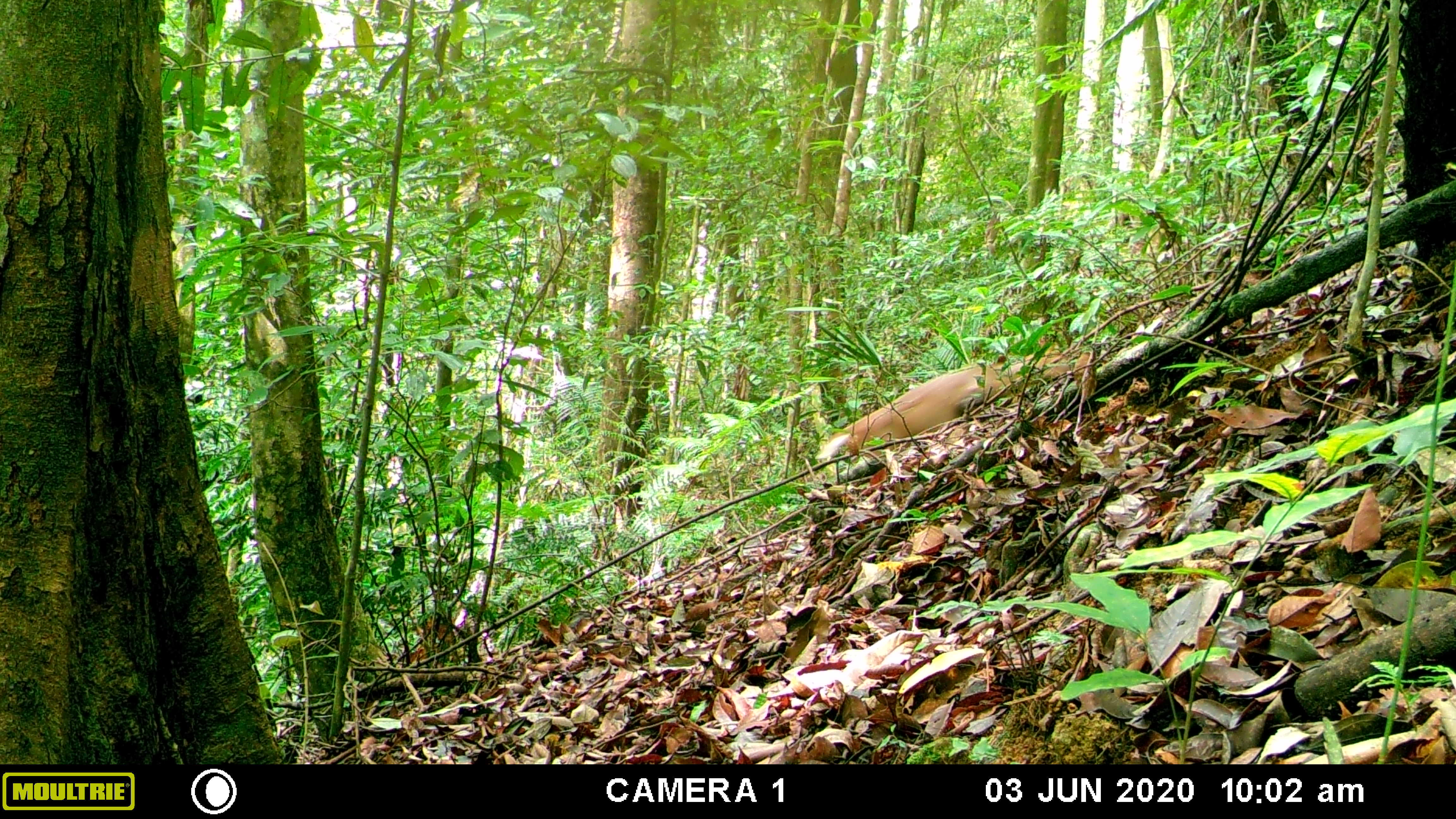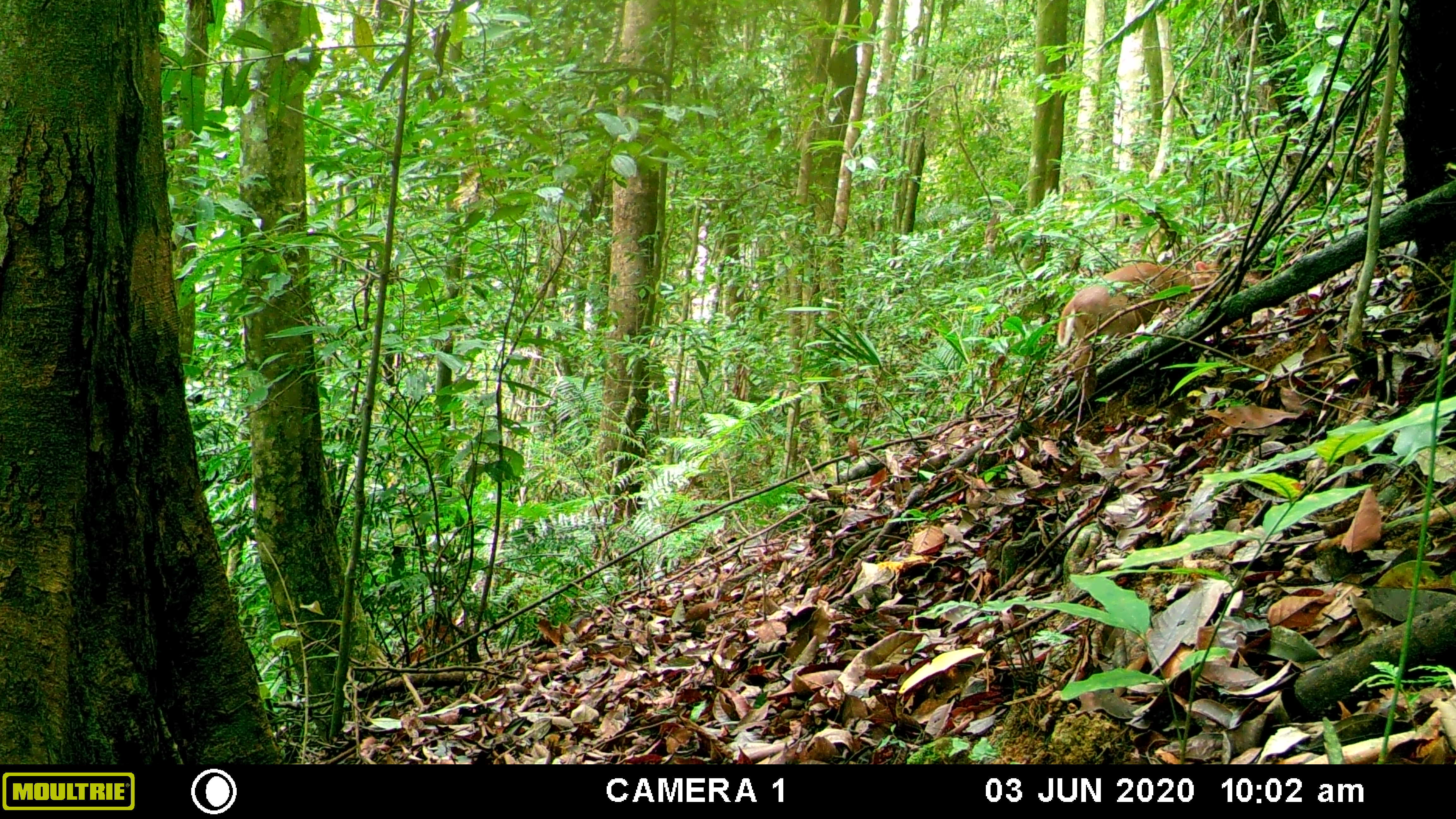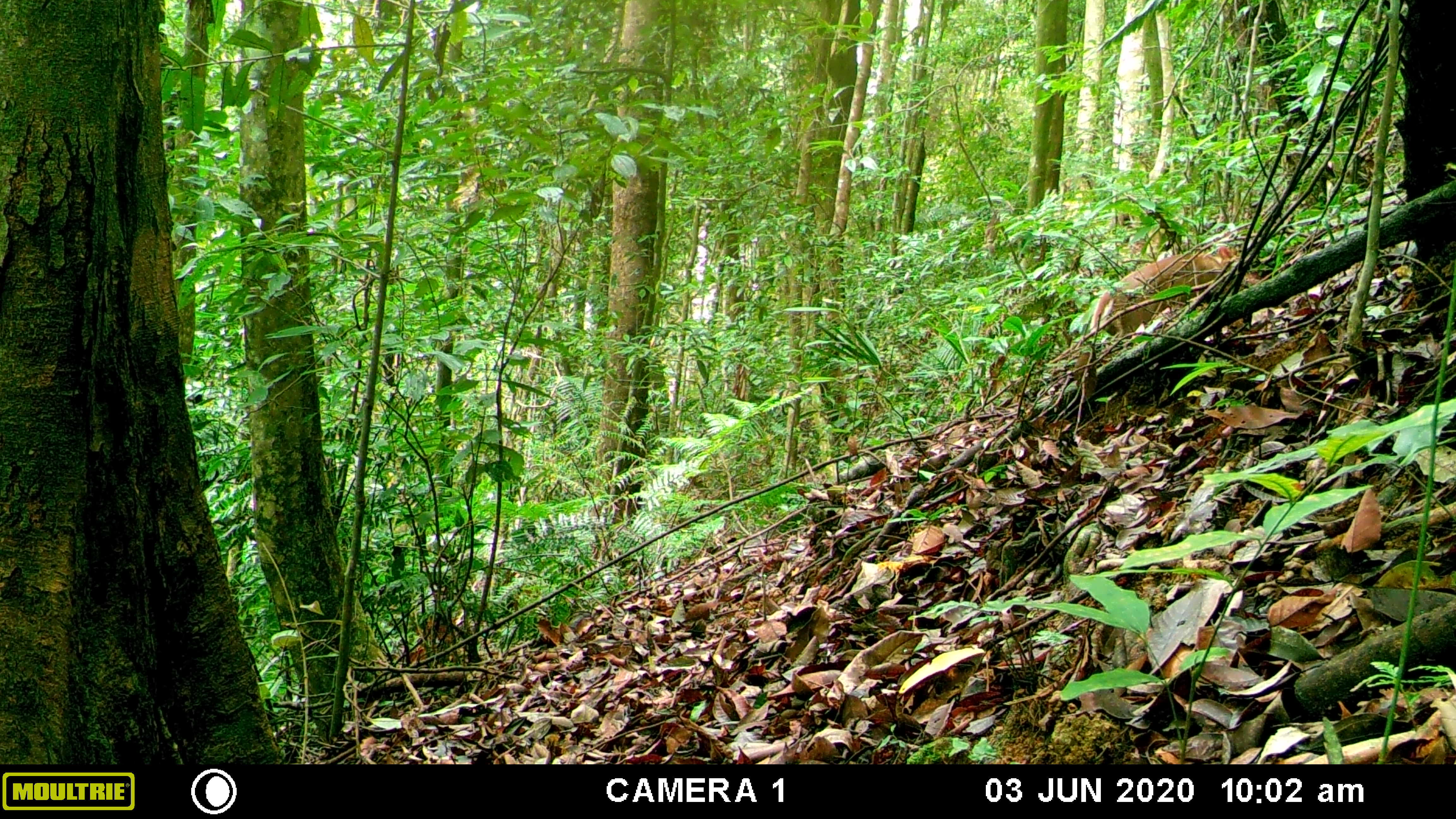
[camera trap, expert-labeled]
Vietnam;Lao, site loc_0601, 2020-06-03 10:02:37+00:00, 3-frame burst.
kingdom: Animalia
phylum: Chordata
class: Mammalia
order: Artiodactyla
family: Cervidae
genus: Muntiacus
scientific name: Muntiacus rooseveltorum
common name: roosevelt's muntjac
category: roosevelts muntjac group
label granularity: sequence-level